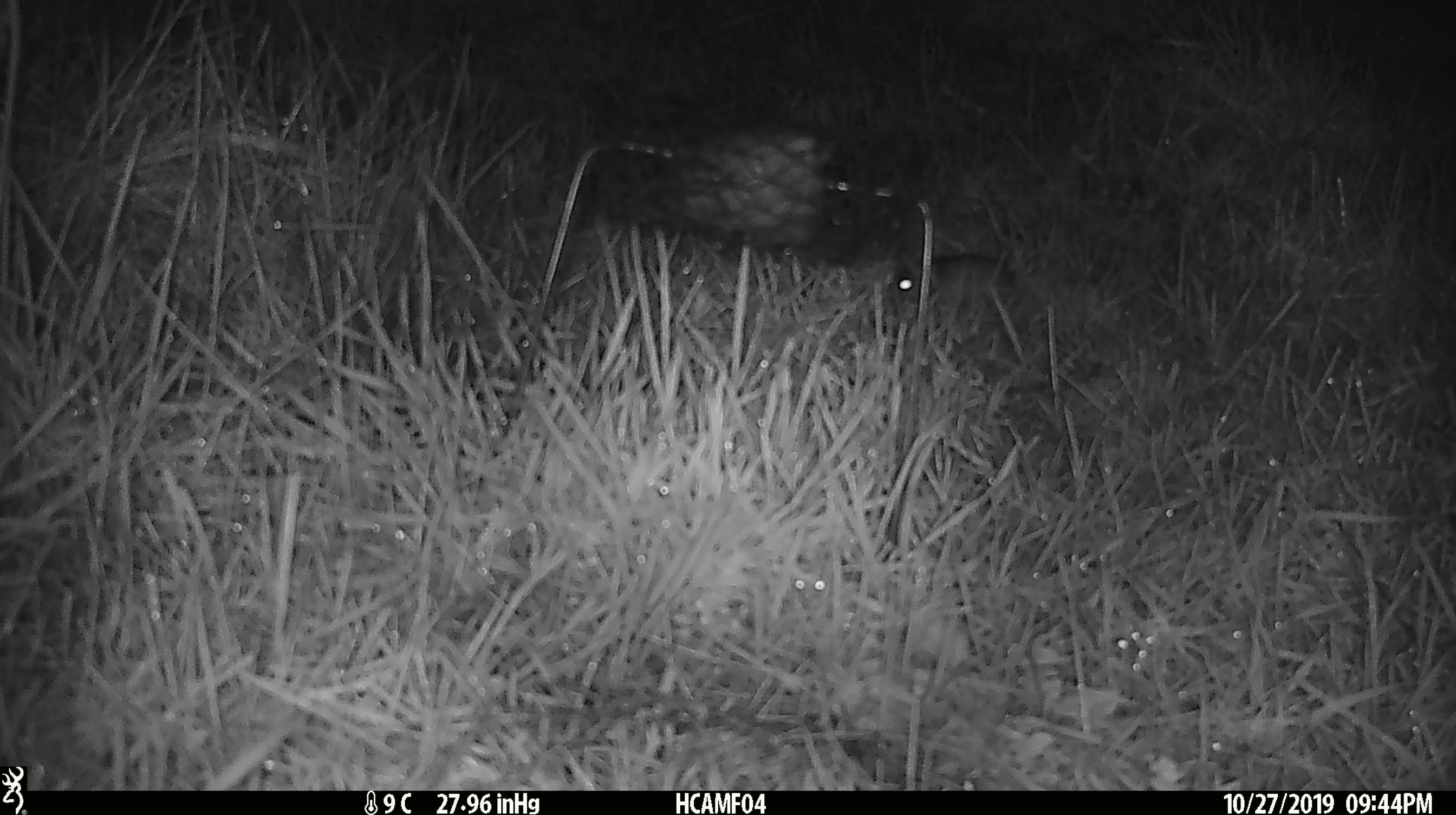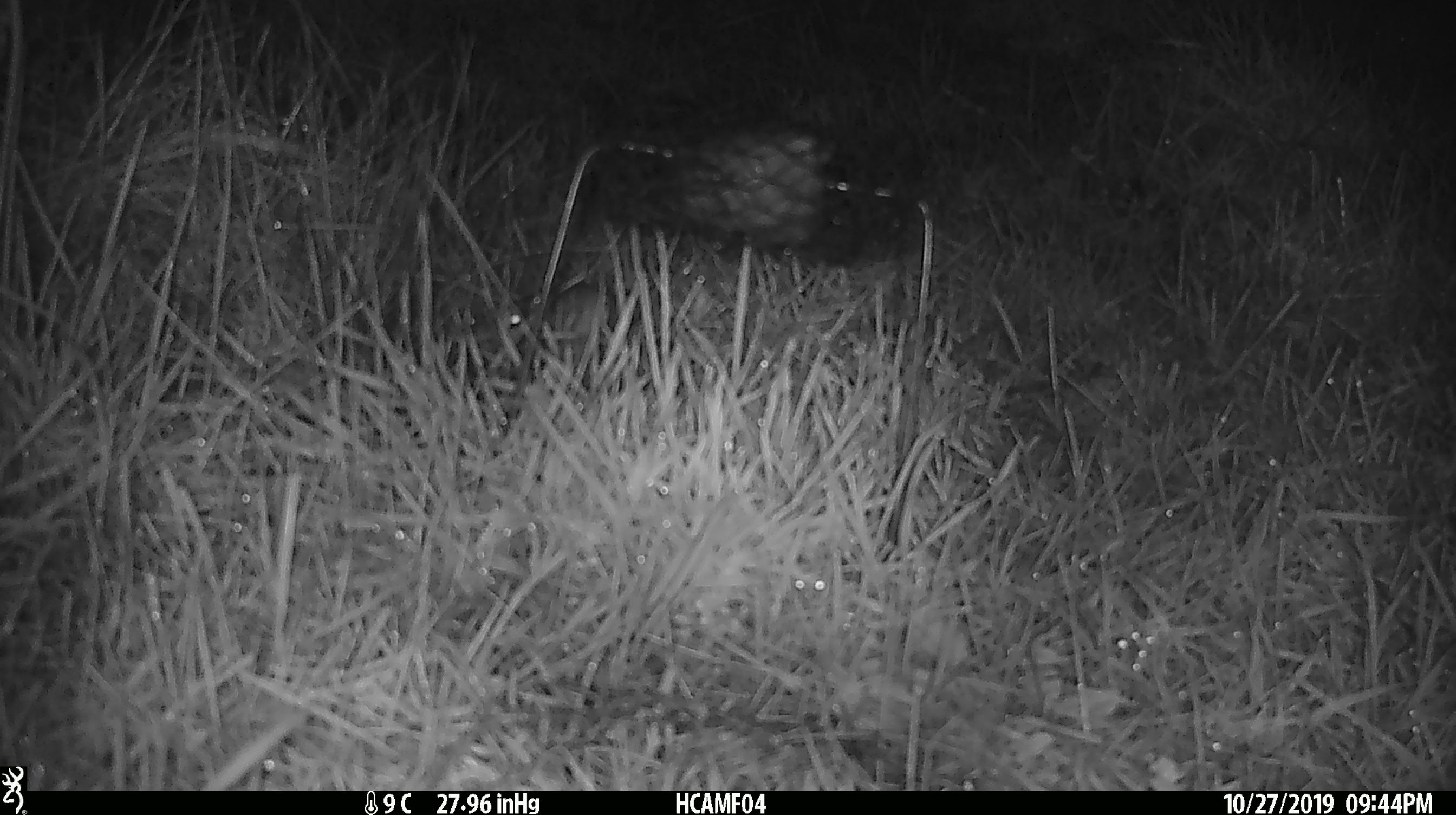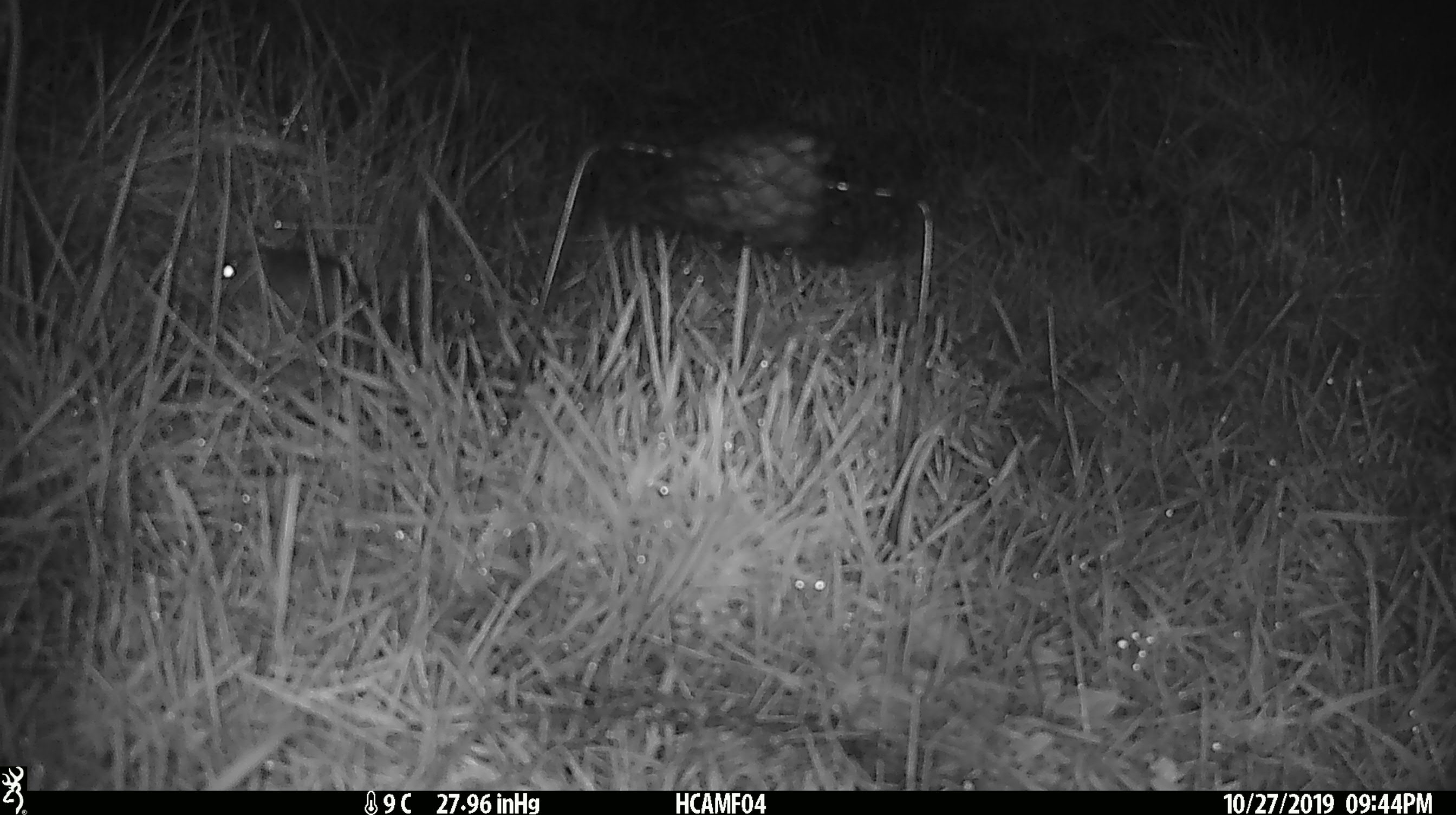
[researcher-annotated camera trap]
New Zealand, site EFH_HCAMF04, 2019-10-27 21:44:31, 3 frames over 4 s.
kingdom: Animalia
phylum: Chordata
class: Mammalia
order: Rodentia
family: Muridae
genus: Mus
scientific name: Mus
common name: mouse